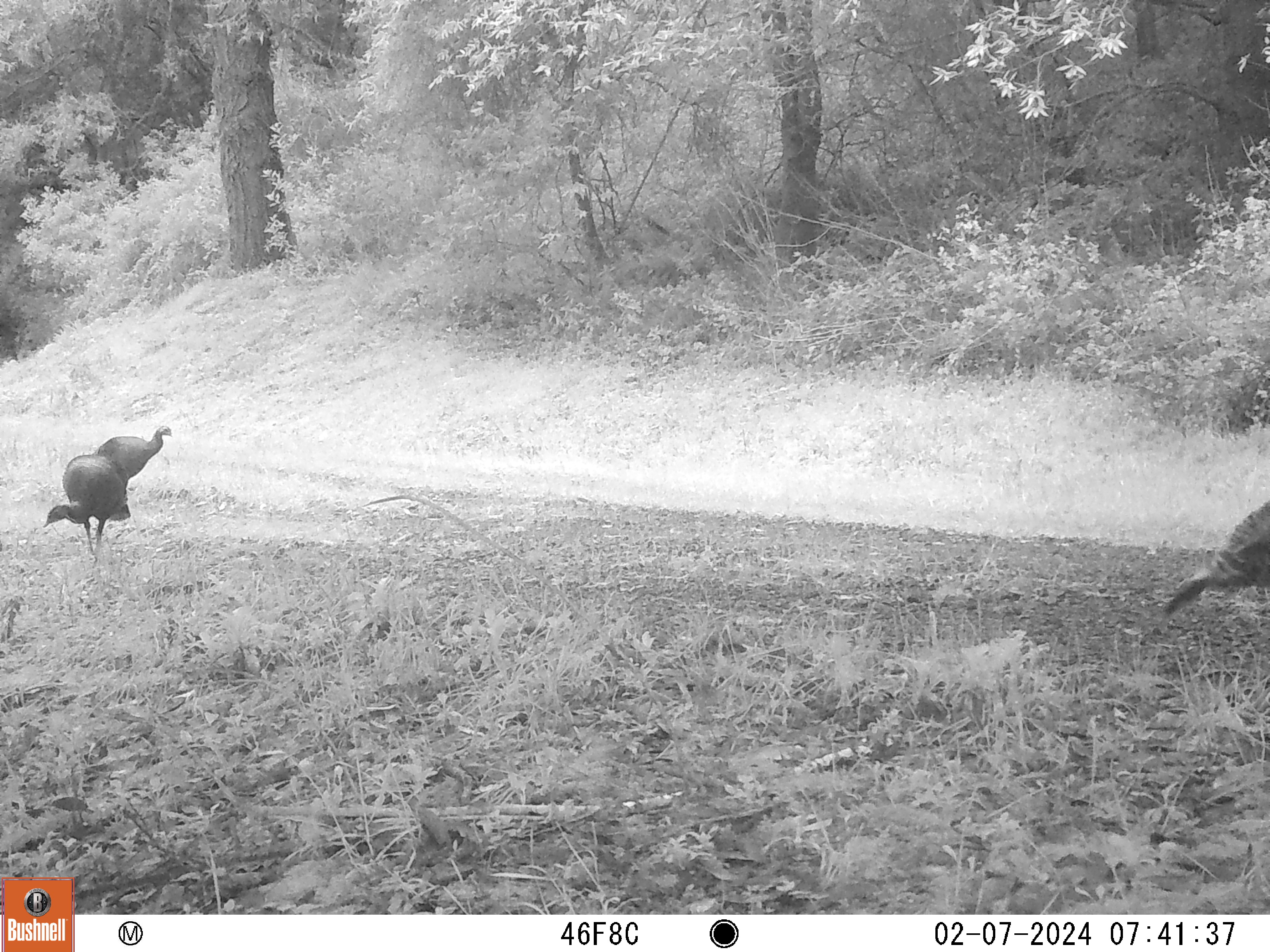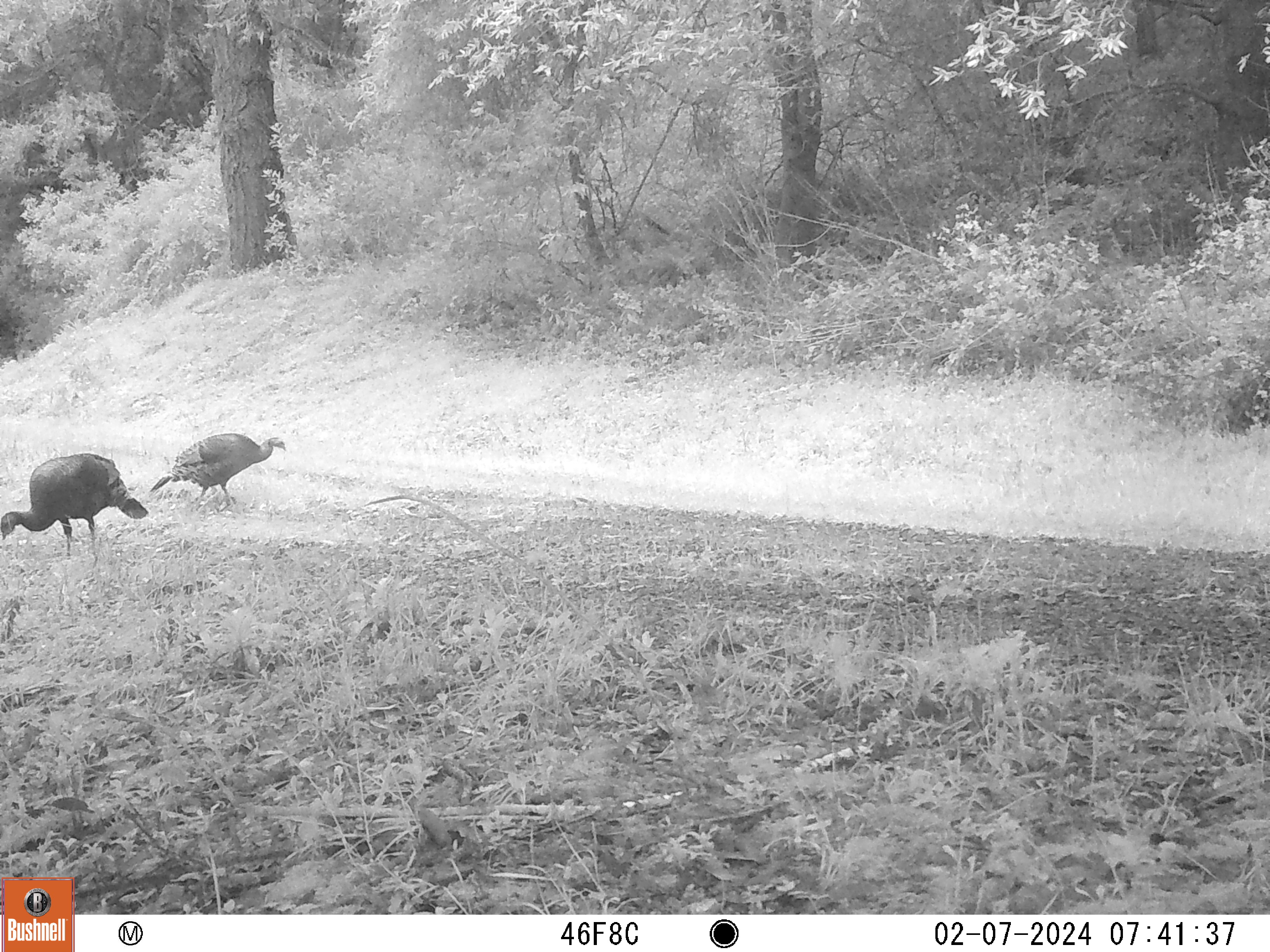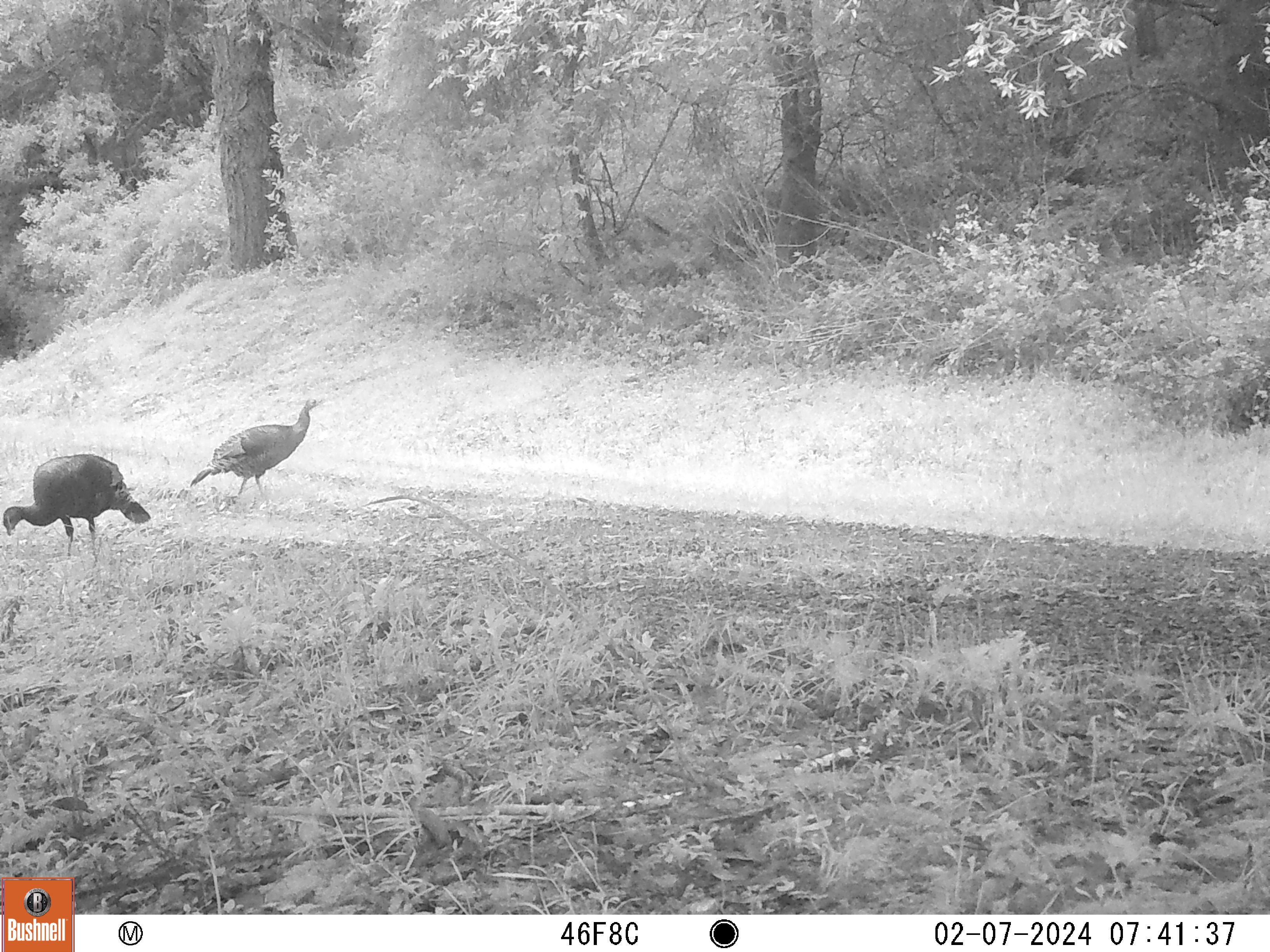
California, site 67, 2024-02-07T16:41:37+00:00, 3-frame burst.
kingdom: Animalia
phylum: Chordata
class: Aves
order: Galliformes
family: Phasianidae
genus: Meleagris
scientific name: Meleagris gallopavo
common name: turkey